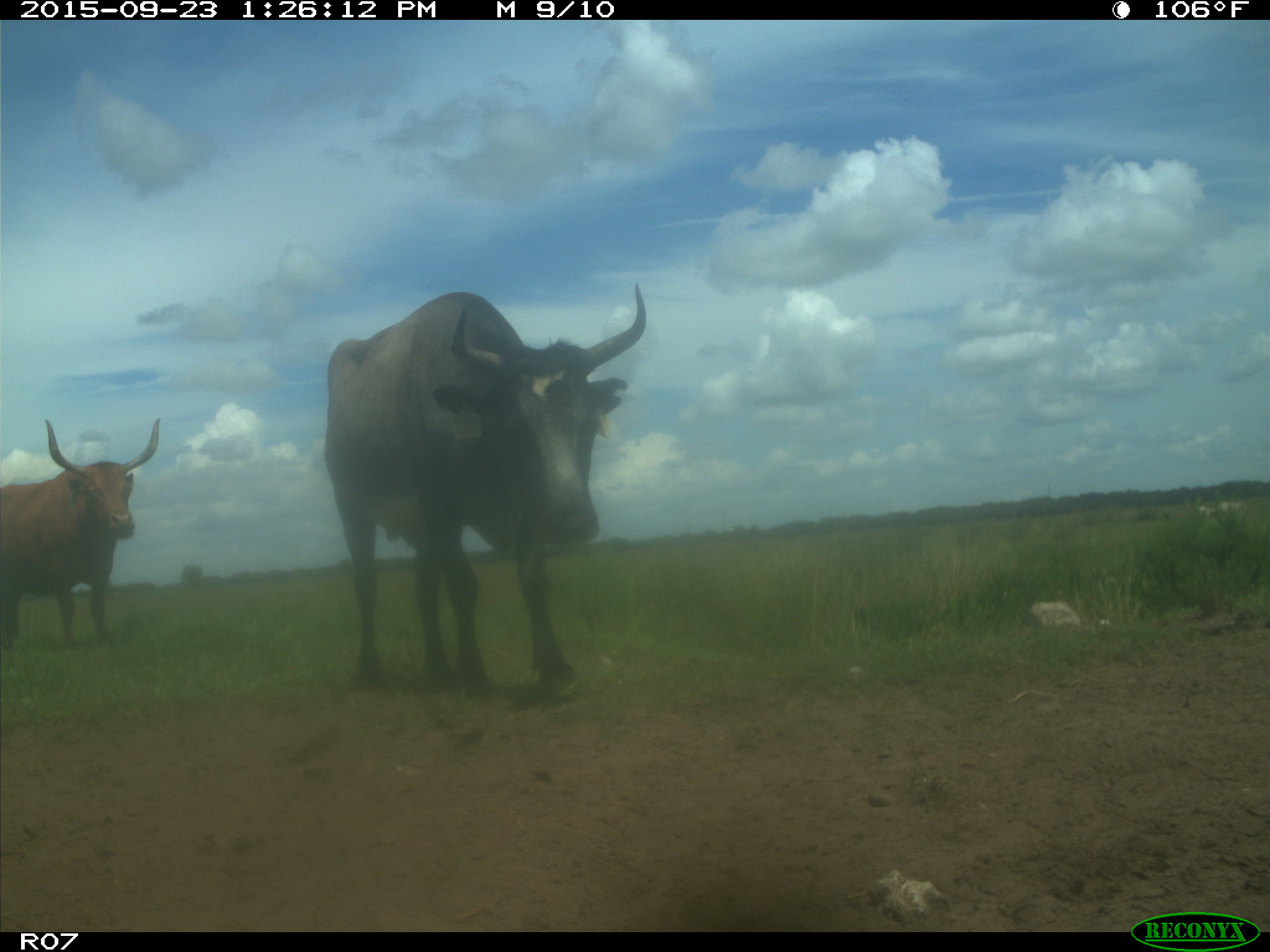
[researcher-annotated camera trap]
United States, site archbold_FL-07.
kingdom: Animalia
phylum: Chordata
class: Mammalia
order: Artiodactyla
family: Bovidae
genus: Bos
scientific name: Bos taurus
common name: domestic cow